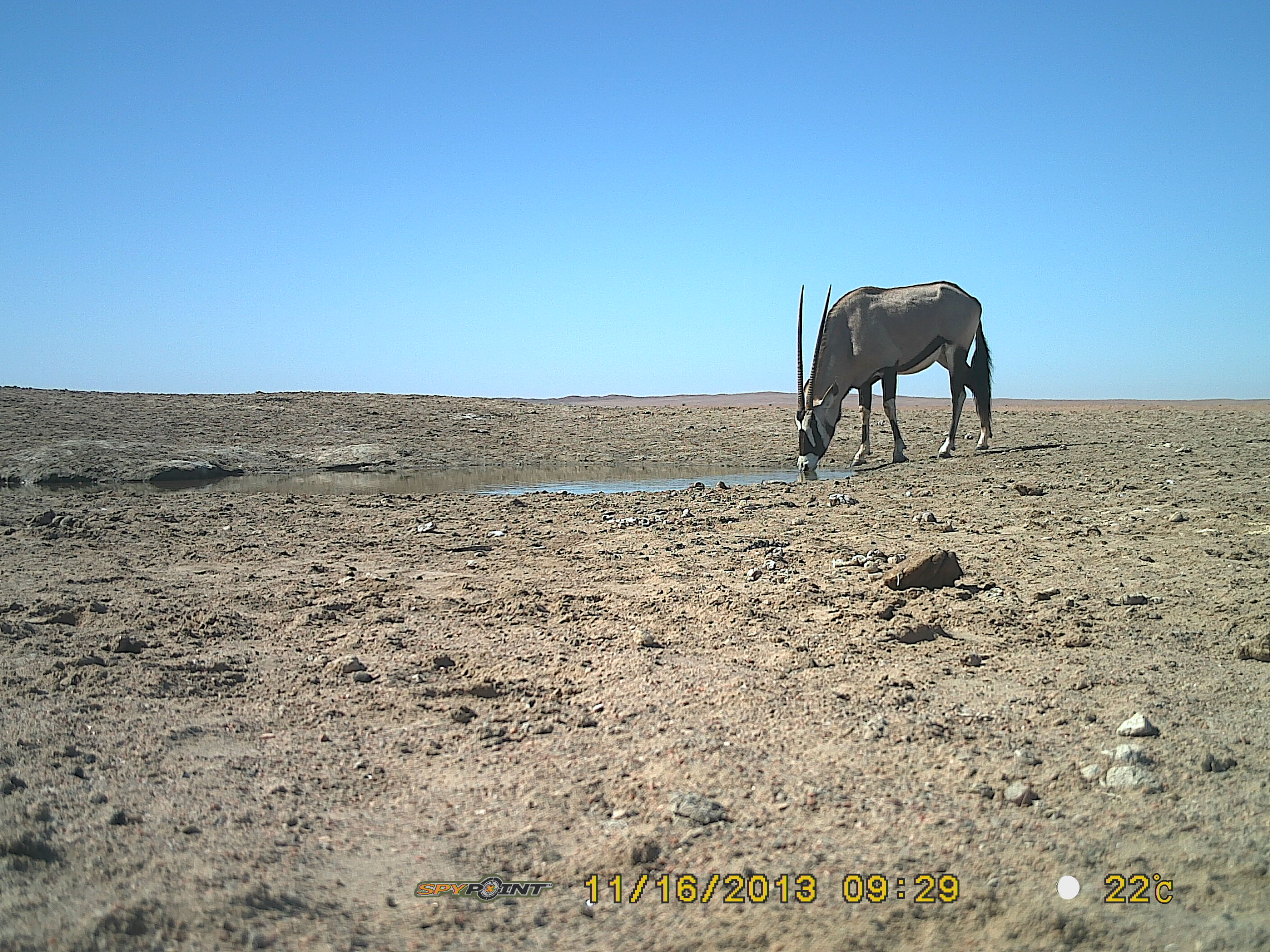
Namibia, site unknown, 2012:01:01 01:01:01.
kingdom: Animalia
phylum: Chordata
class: Mammalia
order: Artiodactyla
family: Bovidae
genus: Oryx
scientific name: Oryx gazella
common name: gemsbok